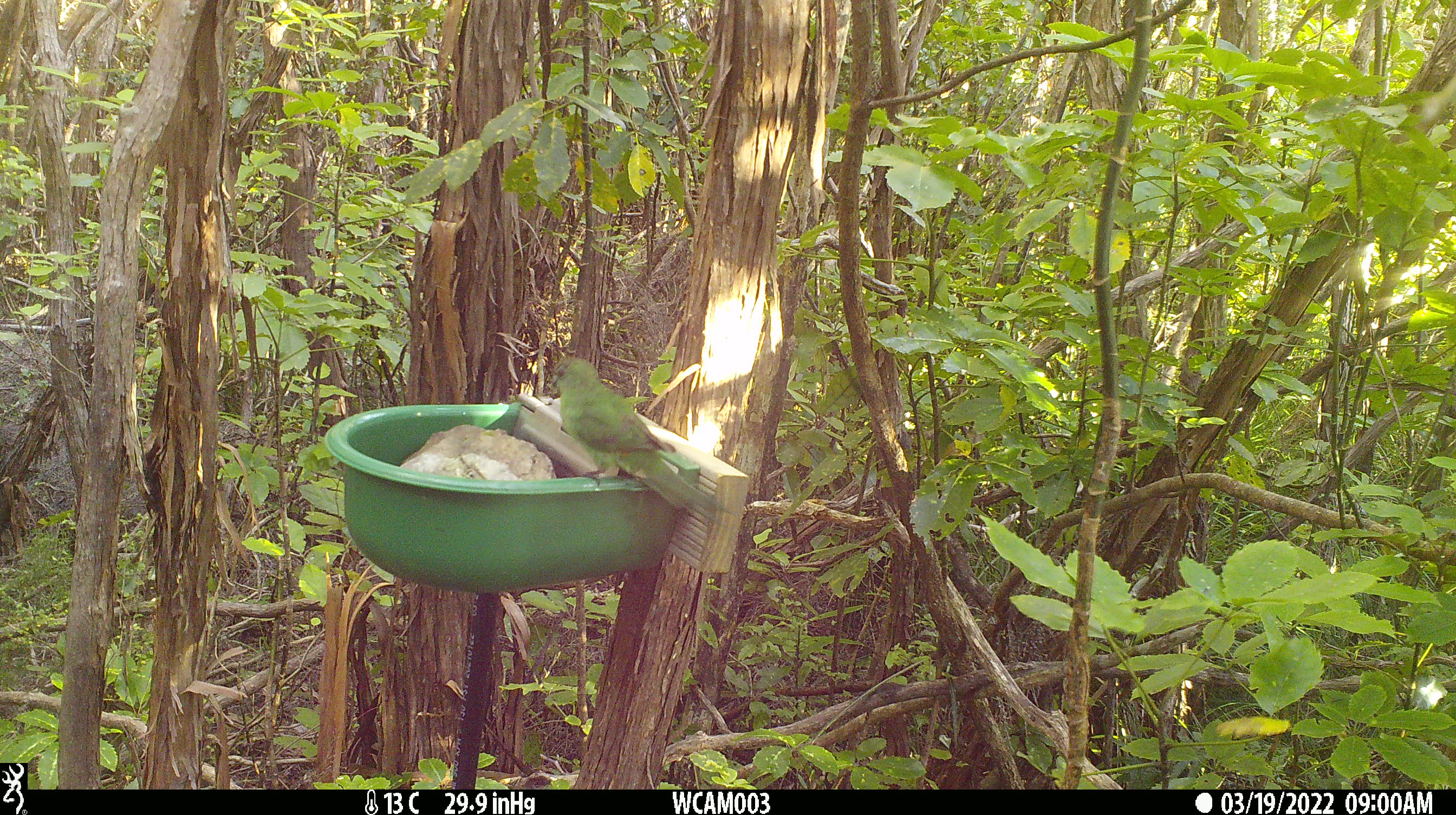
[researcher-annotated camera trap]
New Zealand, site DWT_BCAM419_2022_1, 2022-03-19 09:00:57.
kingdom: Animalia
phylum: Chordata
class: Aves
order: Psittaciformes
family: Psittaculidae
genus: Cyanoramphus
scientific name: Cyanoramphus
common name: parakeet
Parakeet (Cyanoramphus).